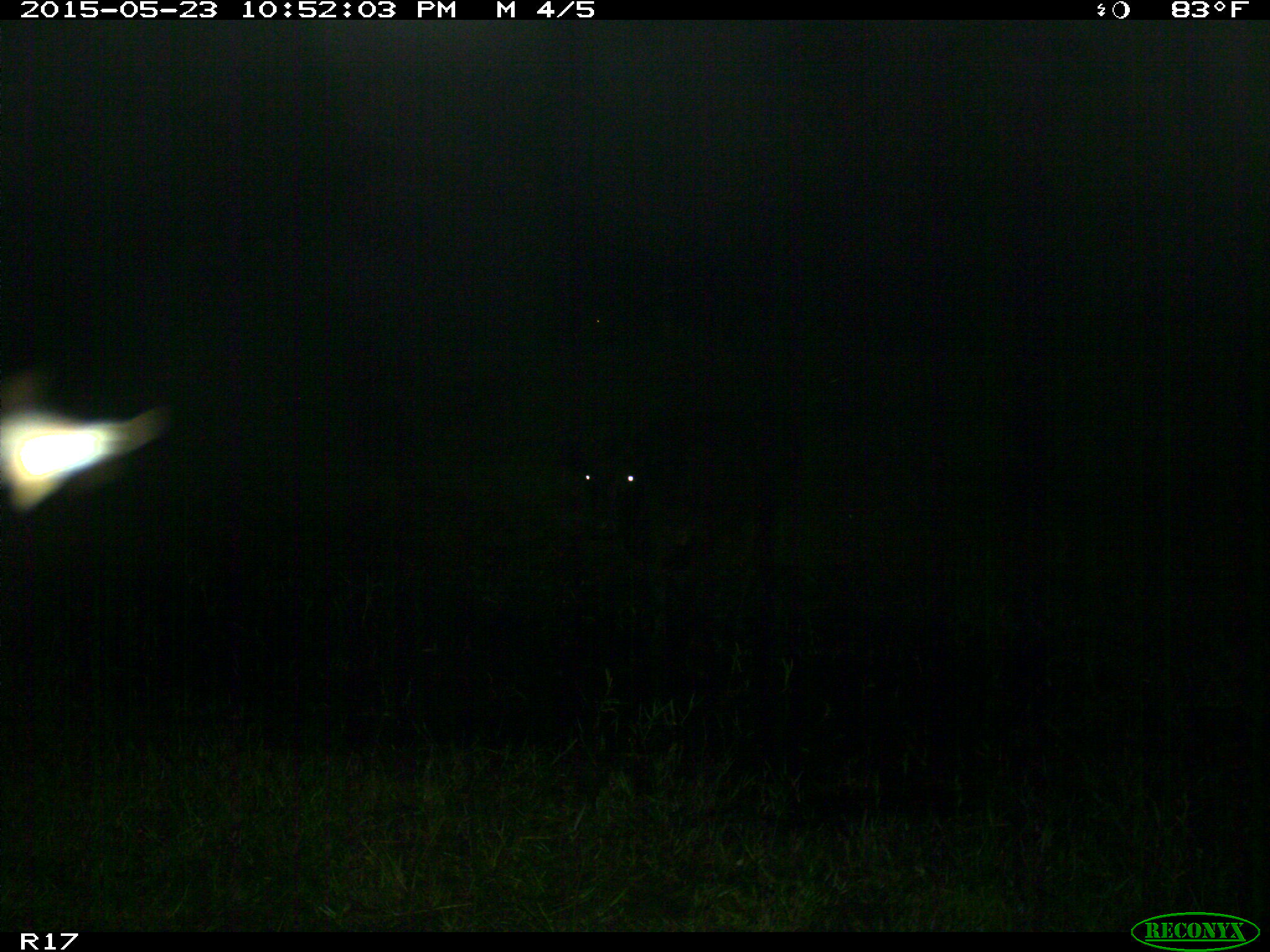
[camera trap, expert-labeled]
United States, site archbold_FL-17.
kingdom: Animalia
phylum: Chordata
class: Mammalia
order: Artiodactyla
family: Bovidae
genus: Bos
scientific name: Bos taurus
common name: domestic cow